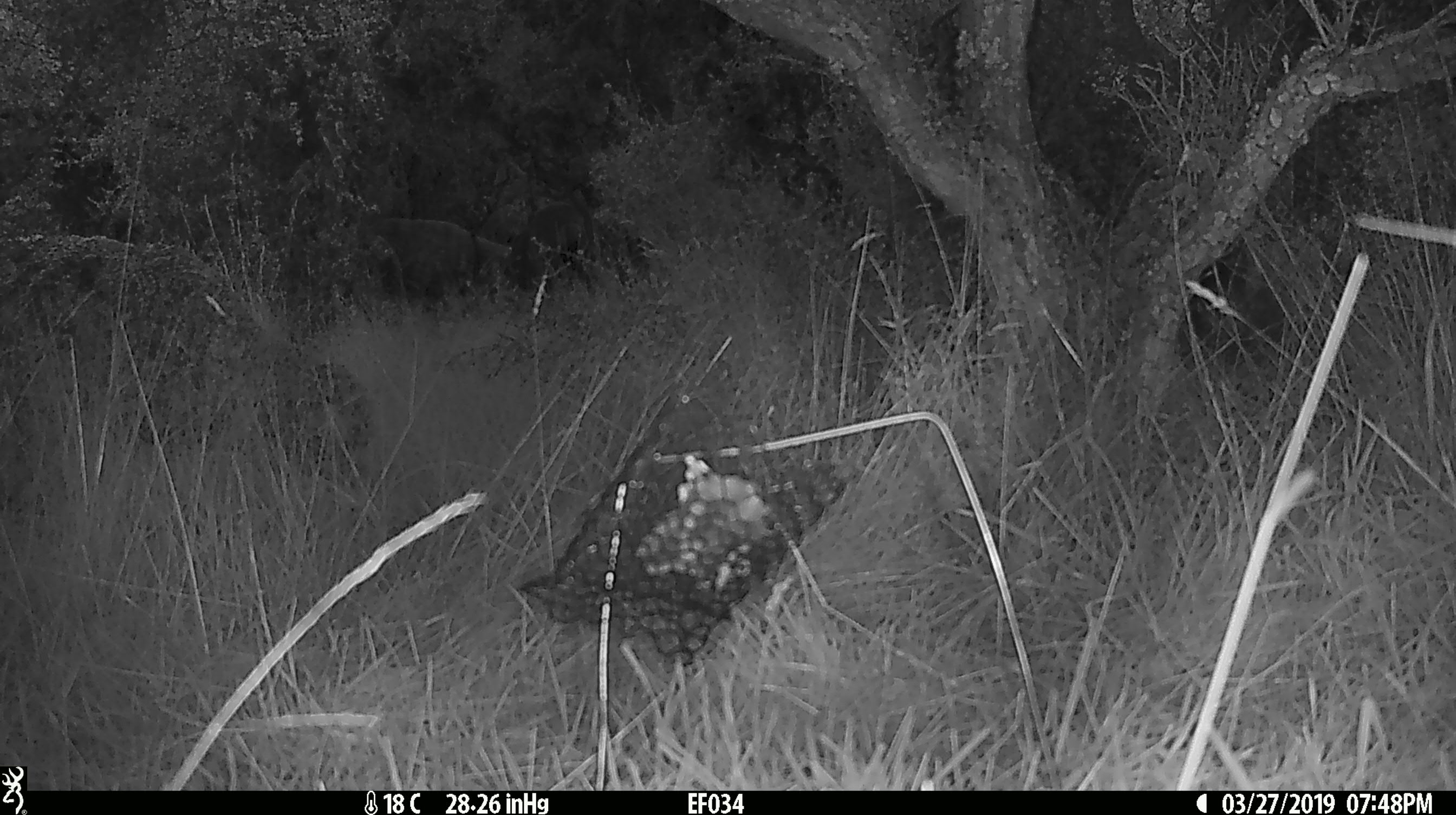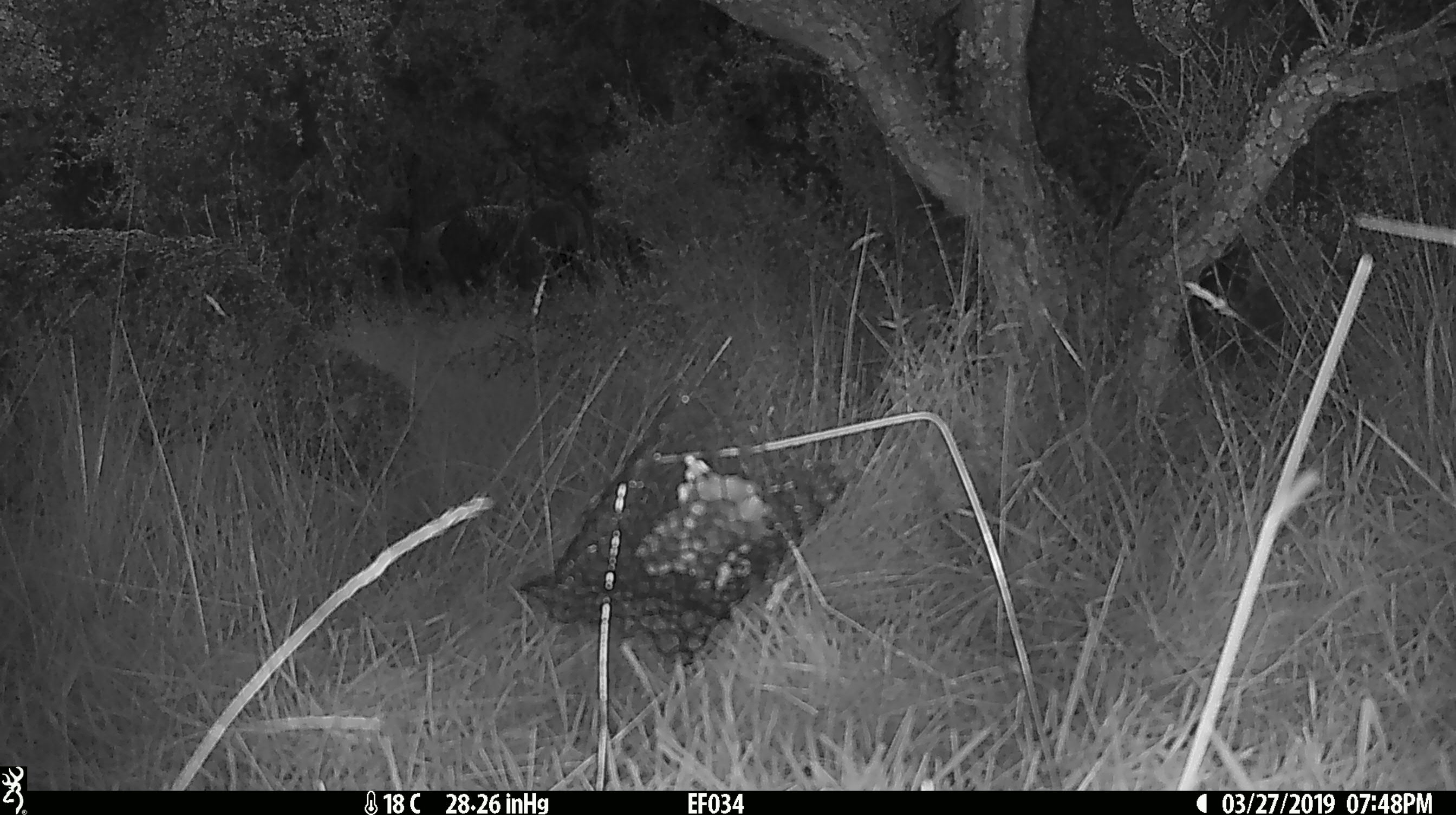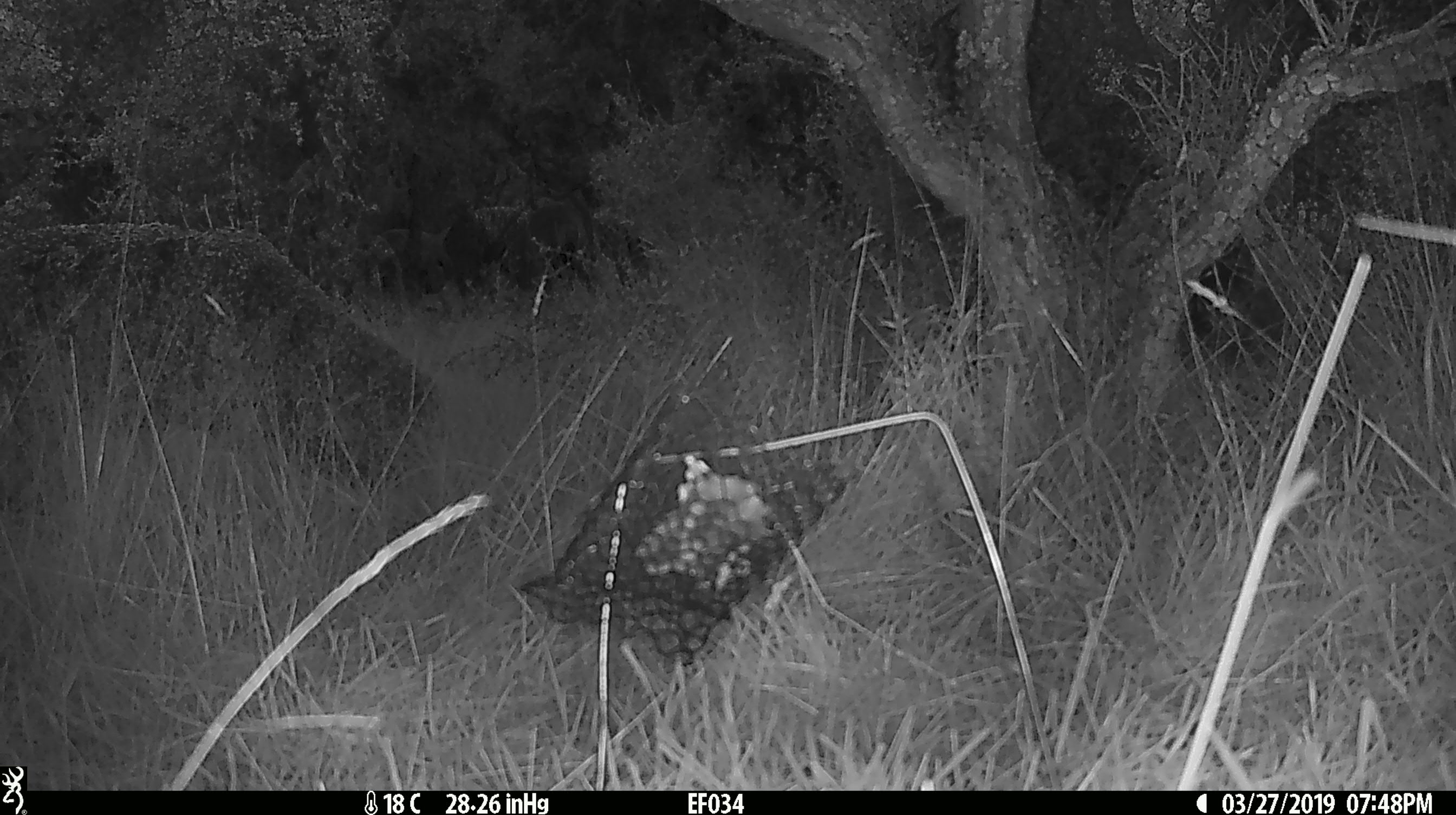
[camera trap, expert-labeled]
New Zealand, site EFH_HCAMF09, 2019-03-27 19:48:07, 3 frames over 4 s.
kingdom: Animalia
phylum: Chordata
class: Mammalia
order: Artiodactyla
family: Bovidae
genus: Ovis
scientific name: Ovis aries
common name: domestic sheep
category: sheep